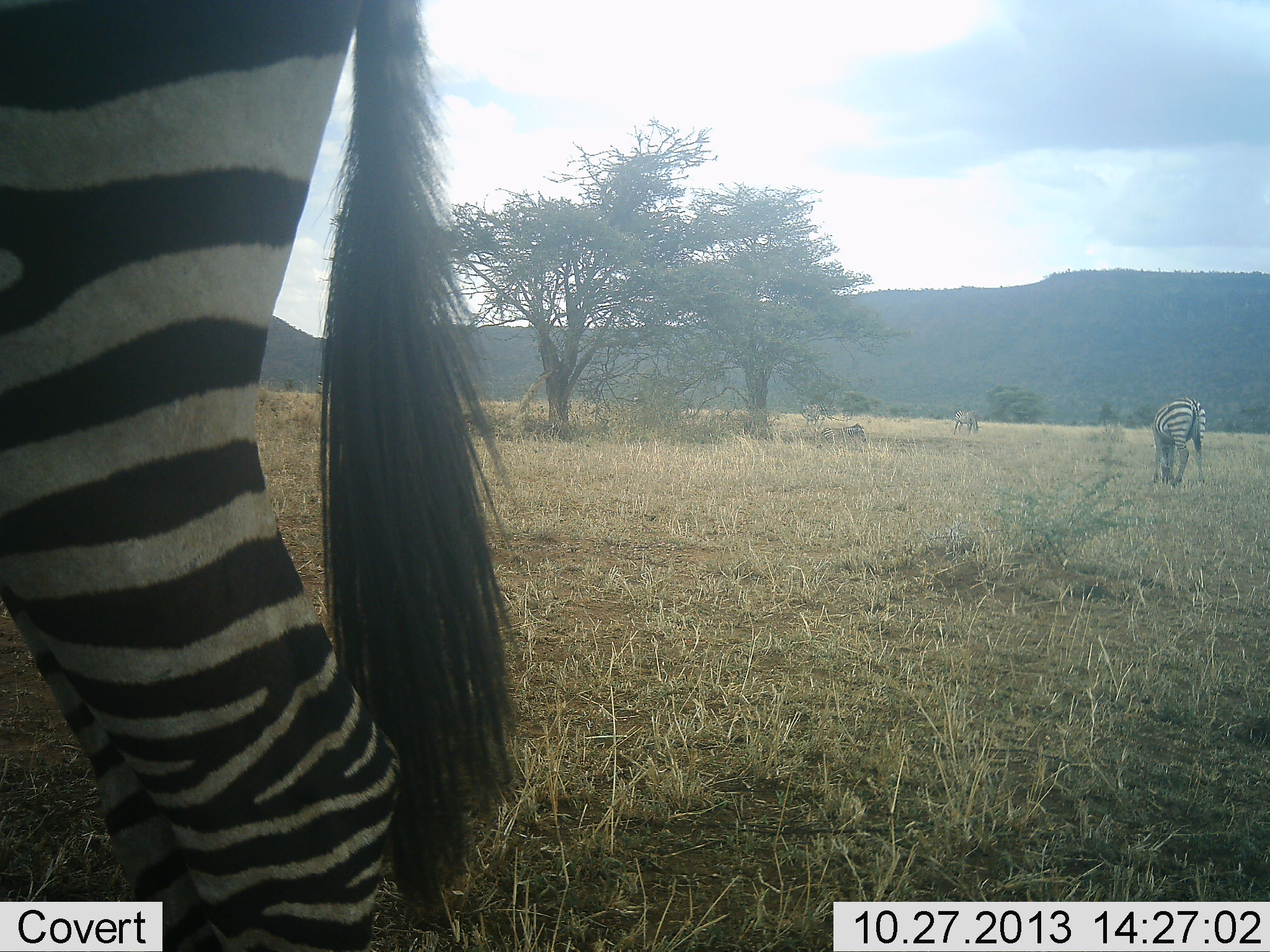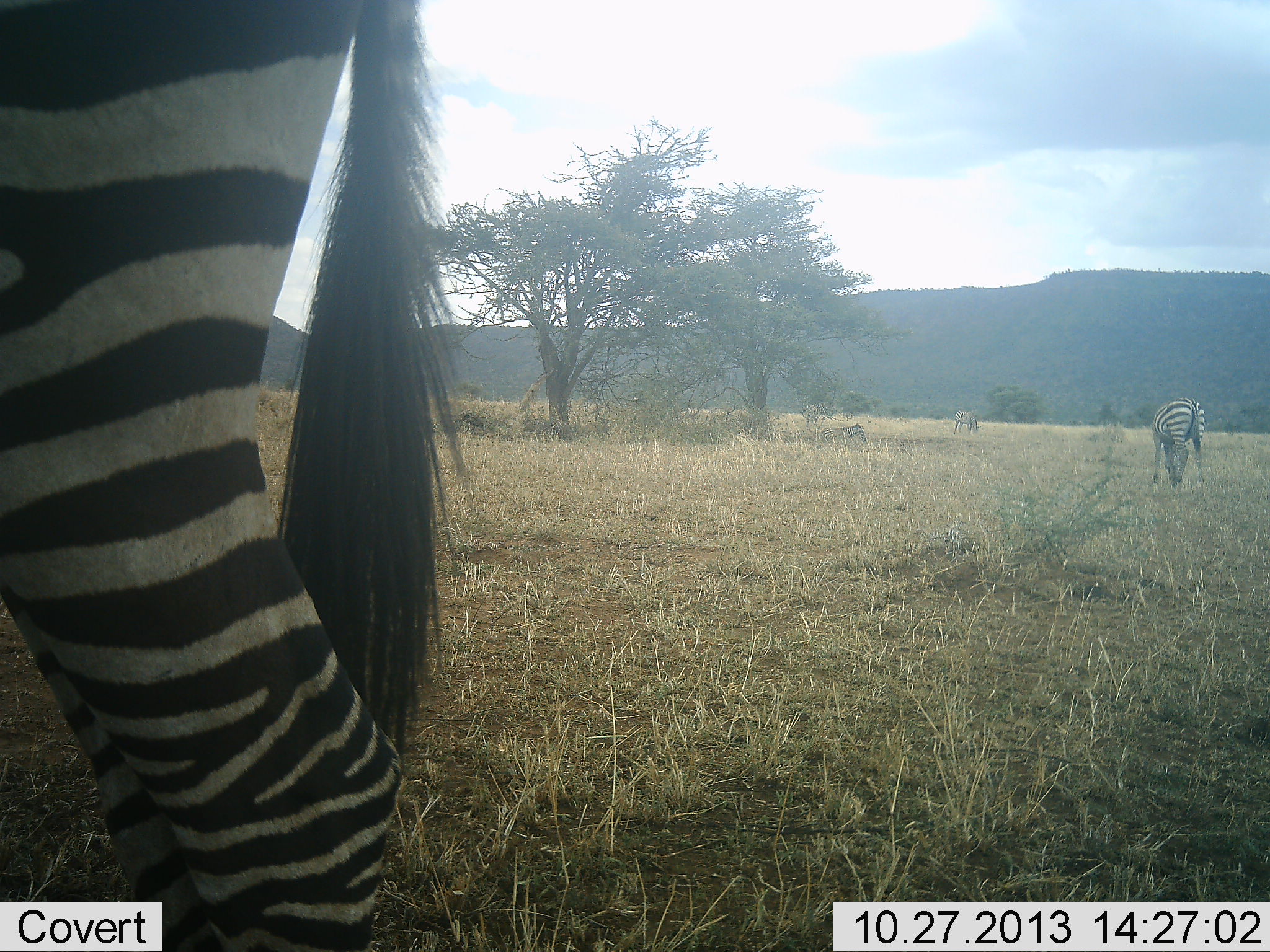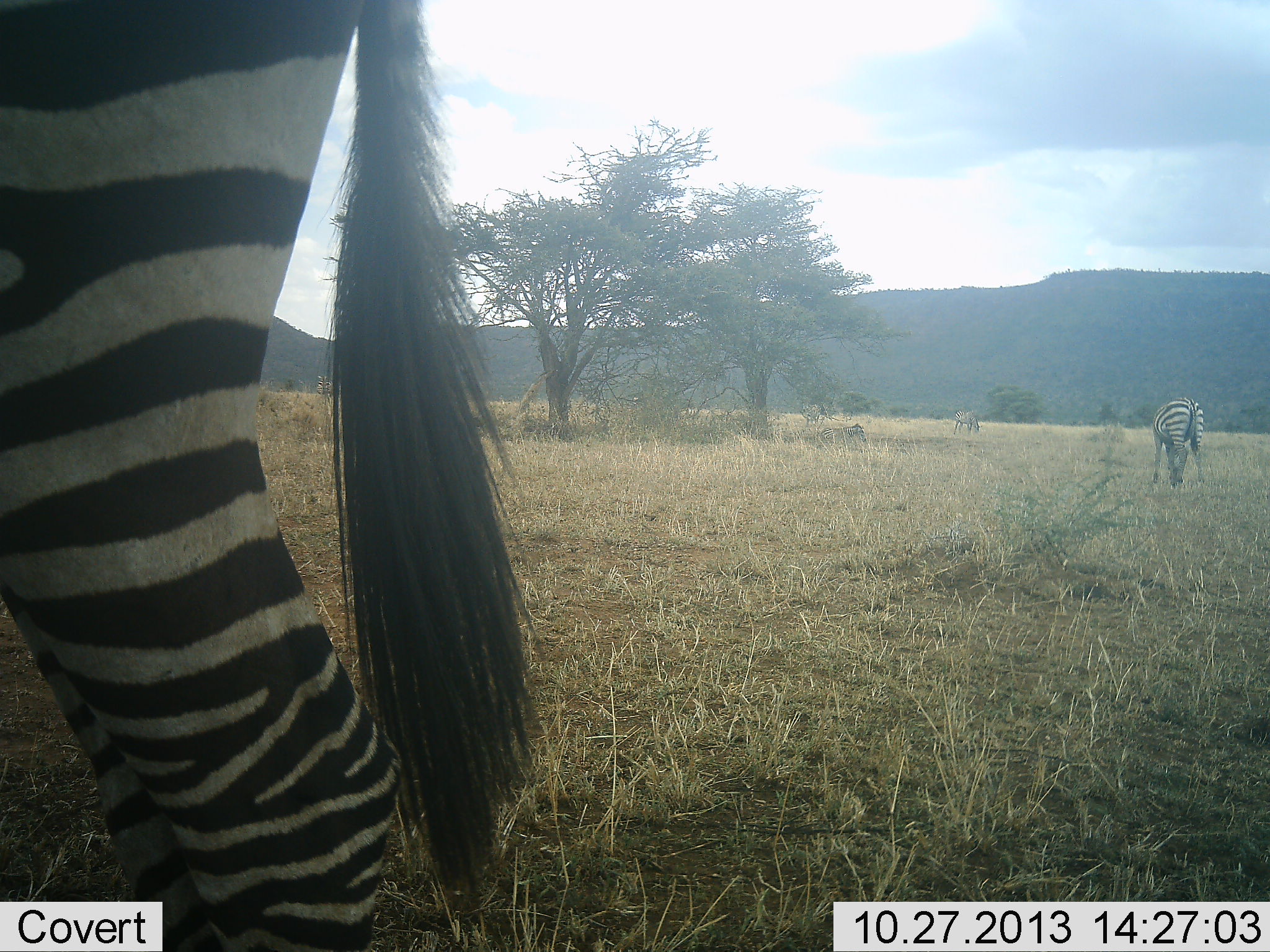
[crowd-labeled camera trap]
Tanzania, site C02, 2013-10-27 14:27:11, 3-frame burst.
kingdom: Animalia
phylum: Chordata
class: Mammalia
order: Perissodactyla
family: Equidae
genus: Equus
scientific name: Equus quagga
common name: plains zebra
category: zebra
Zebra (plains zebra) (Equus quagga), count 4. Behavior (volunteer vote fractions): standing 50%, resting 0%, moving 0%, interacting 0%. Young present (vote fraction): 0%. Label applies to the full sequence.